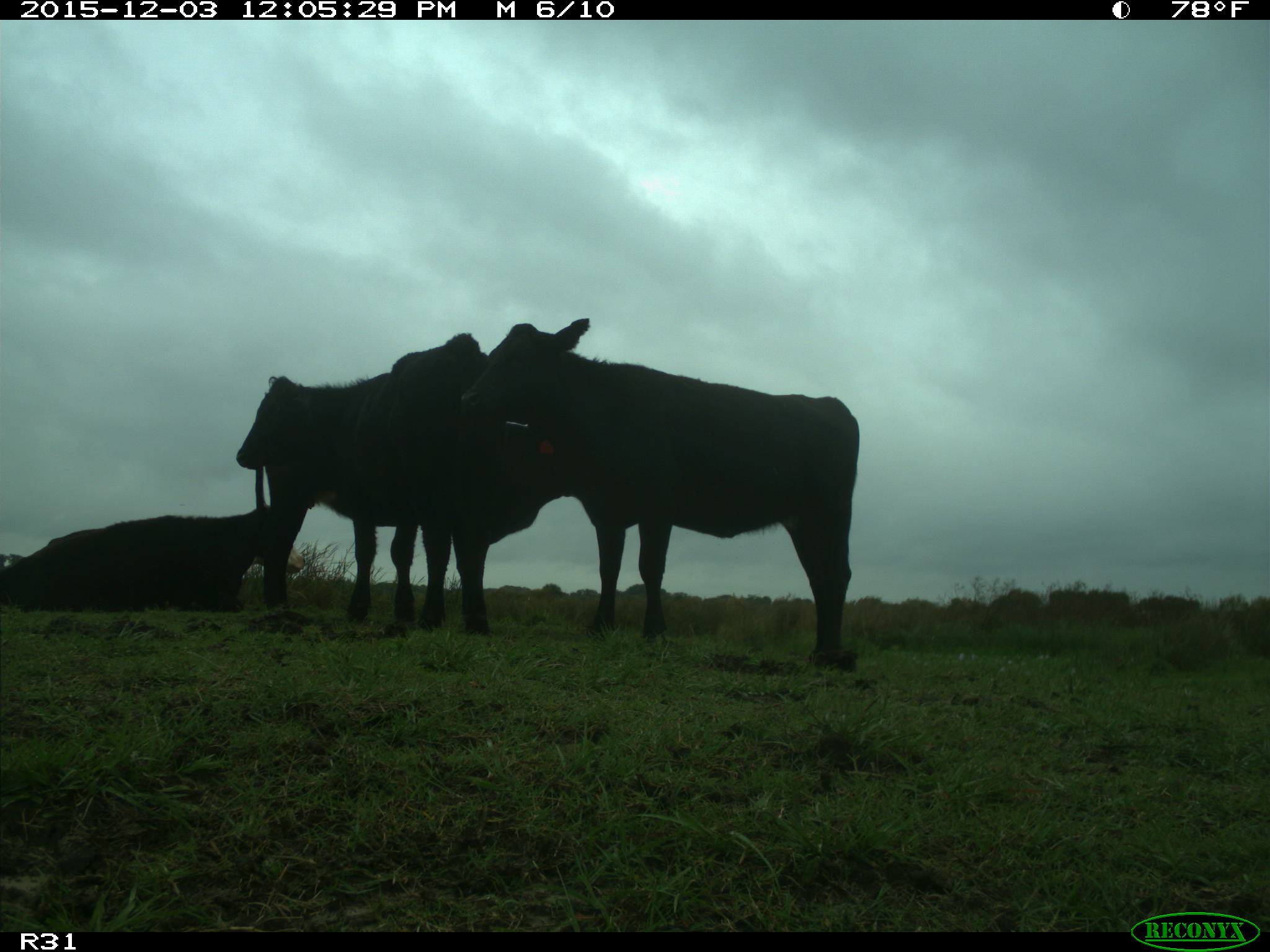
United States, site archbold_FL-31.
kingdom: Animalia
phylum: Chordata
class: Mammalia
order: Artiodactyla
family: Bovidae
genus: Bos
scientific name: Bos taurus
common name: domestic cow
Bos taurus (domestic cow).